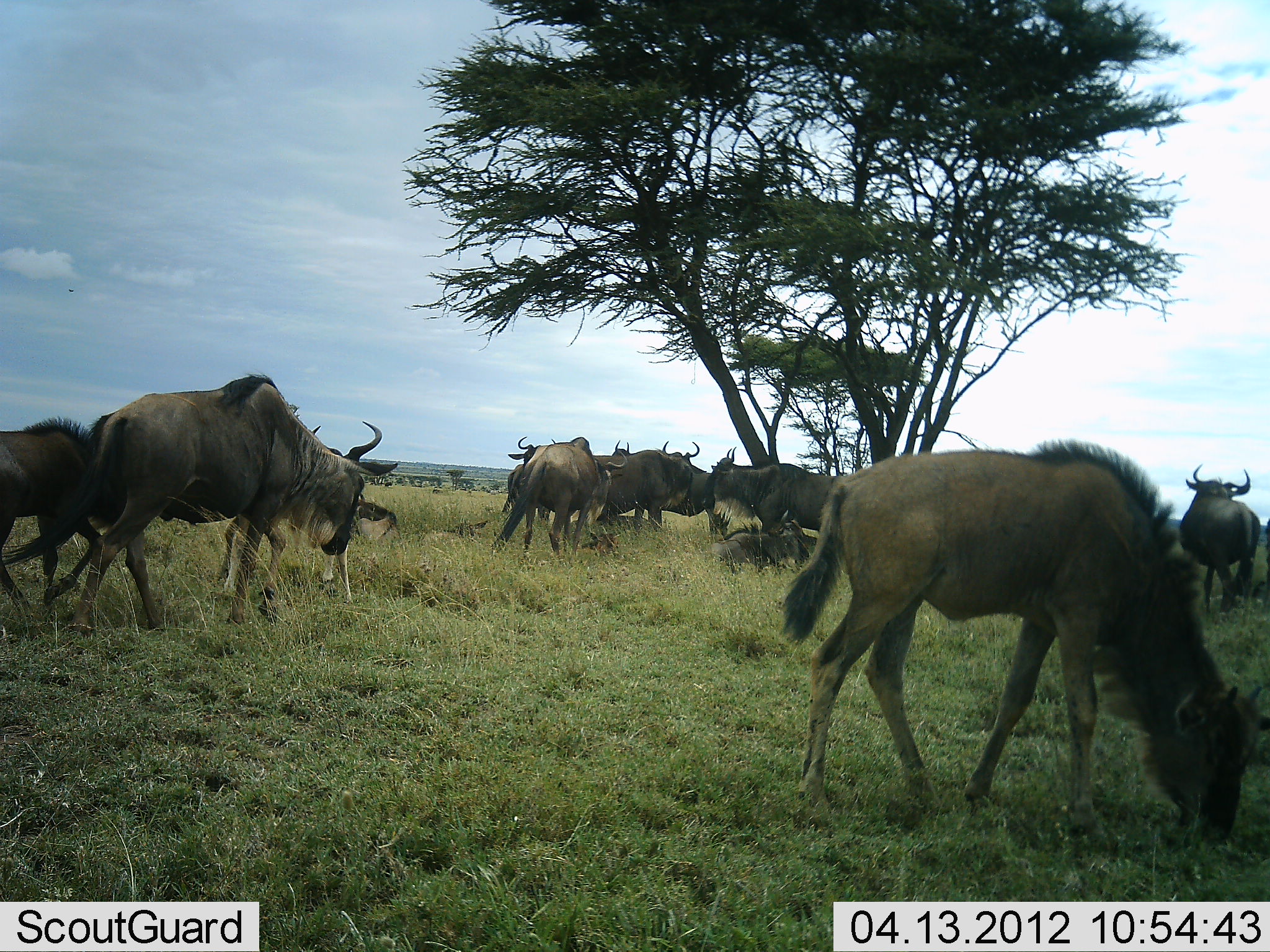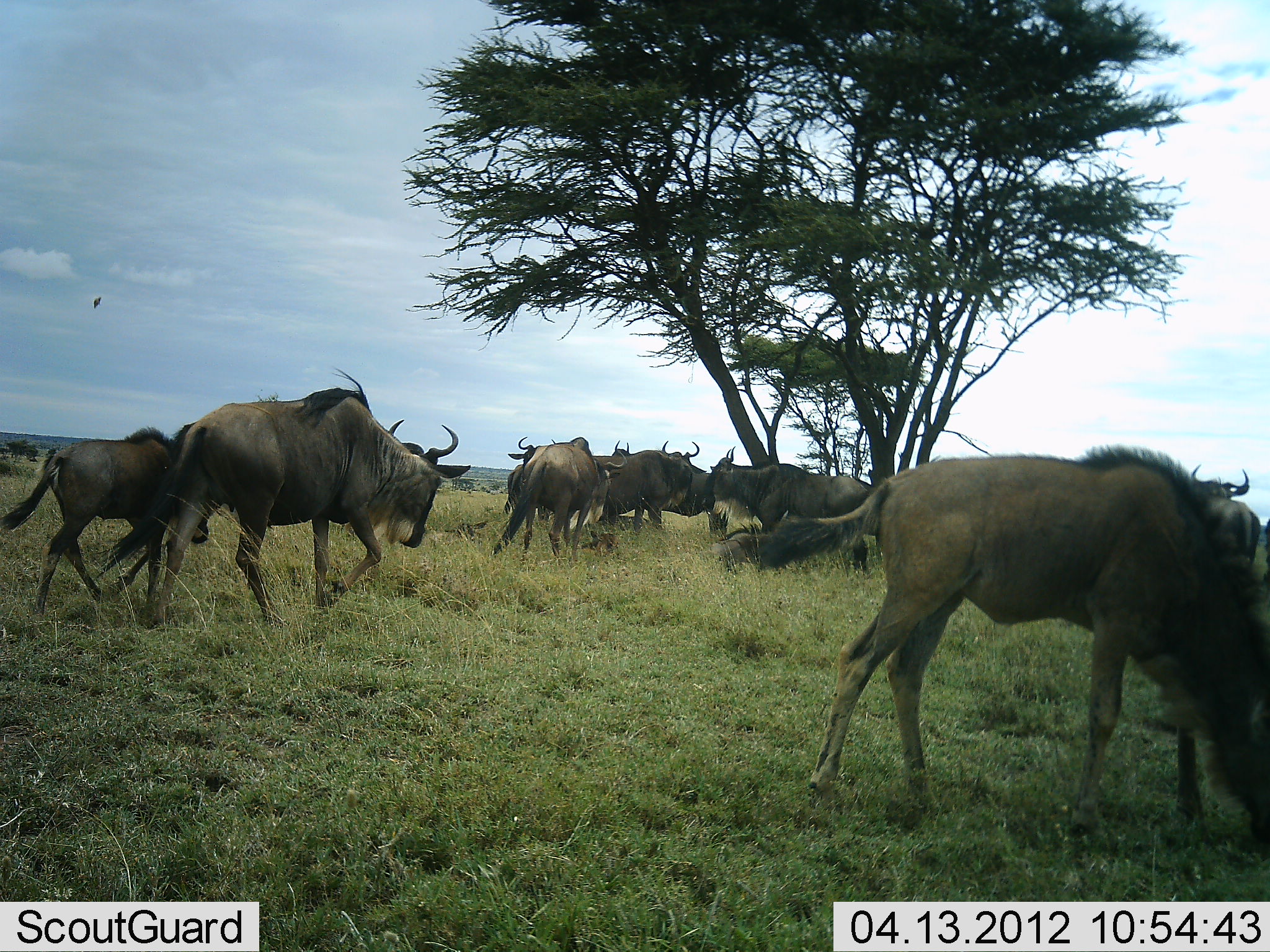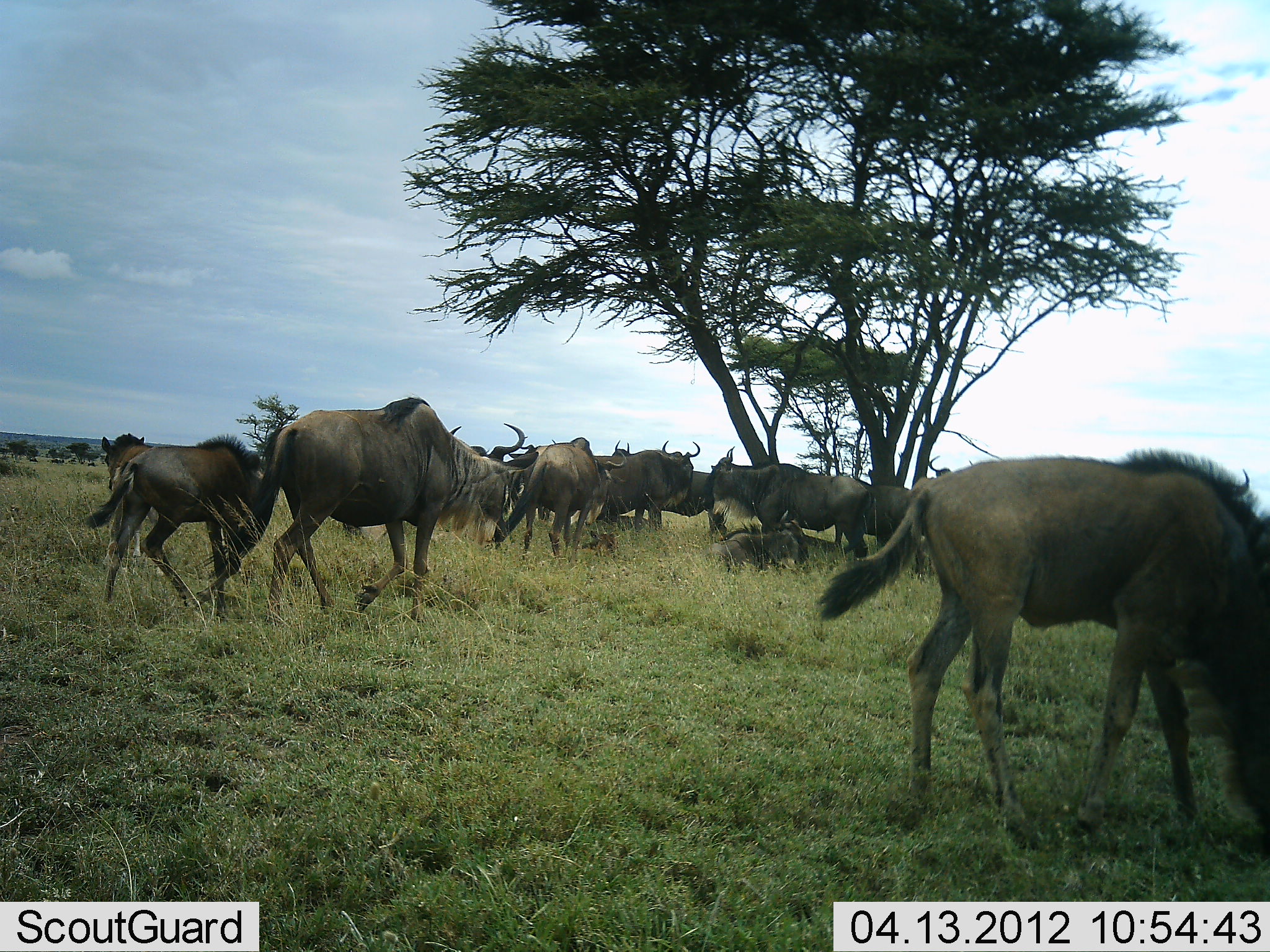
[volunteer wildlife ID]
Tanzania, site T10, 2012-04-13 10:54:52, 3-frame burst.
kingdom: Animalia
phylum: Chordata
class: Mammalia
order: Artiodactyla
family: Bovidae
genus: Connochaetes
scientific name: Connochaetes taurinus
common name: blue wildebeest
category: wildebeest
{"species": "wildebeest (blue wildebeest) (Connochaetes taurinus)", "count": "11-50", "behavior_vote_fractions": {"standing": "83%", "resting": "38%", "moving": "97%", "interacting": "3%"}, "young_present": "76%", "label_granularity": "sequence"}